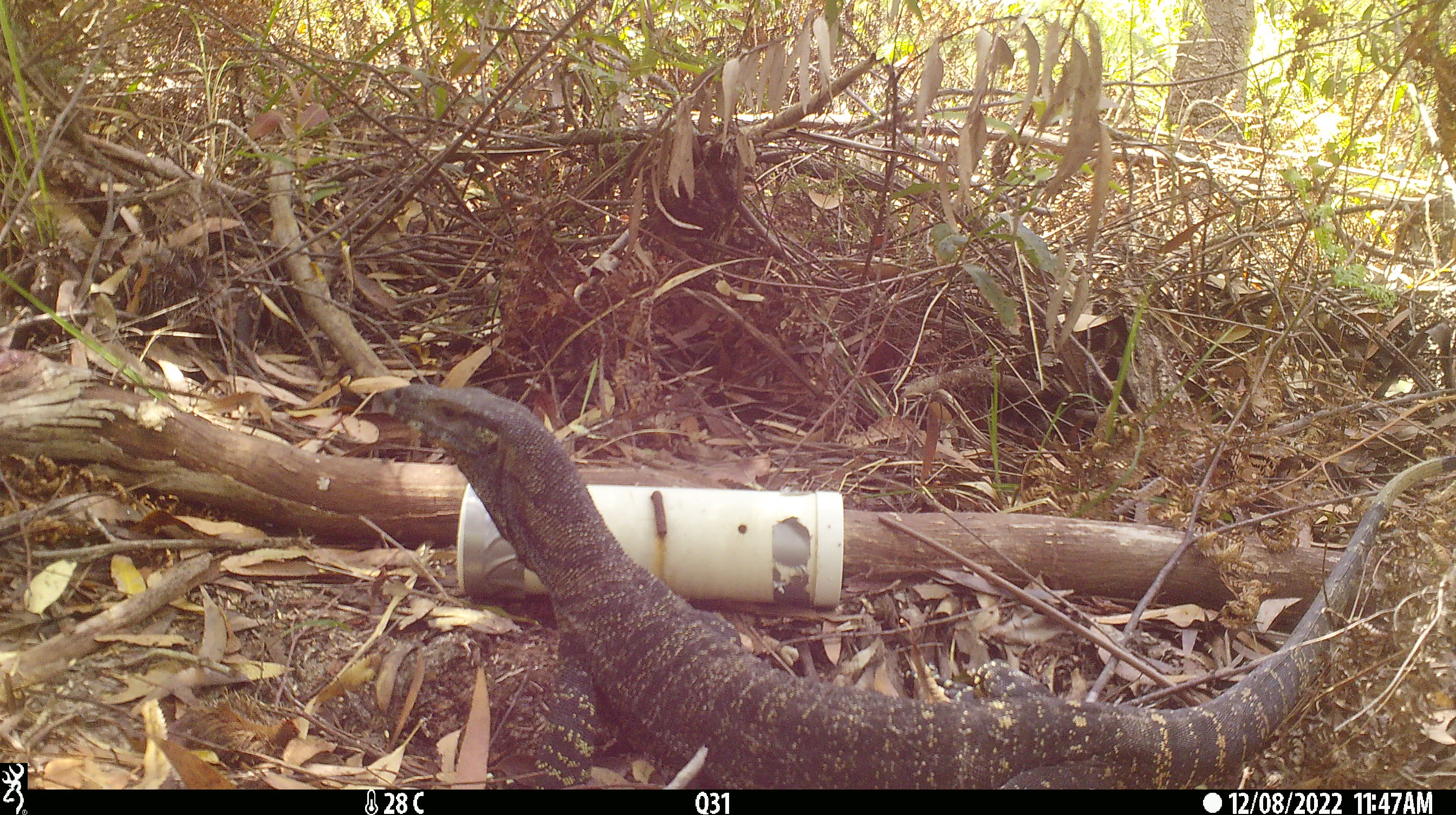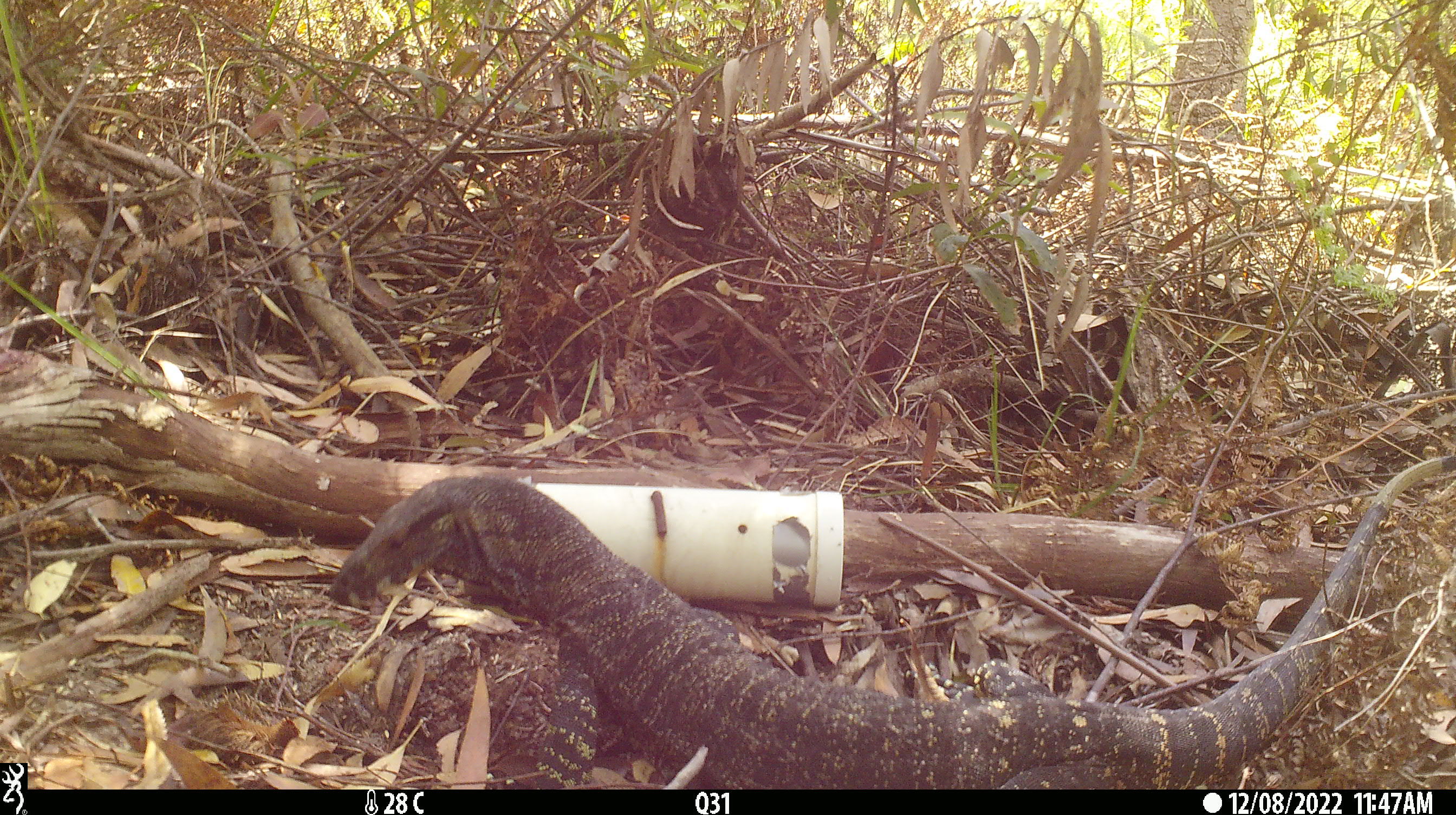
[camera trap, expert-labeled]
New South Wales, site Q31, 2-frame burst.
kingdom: Animalia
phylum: Chordata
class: Reptilia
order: Squamata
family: Varanidae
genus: Varanus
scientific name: Varanus varius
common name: lace monitor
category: goanna